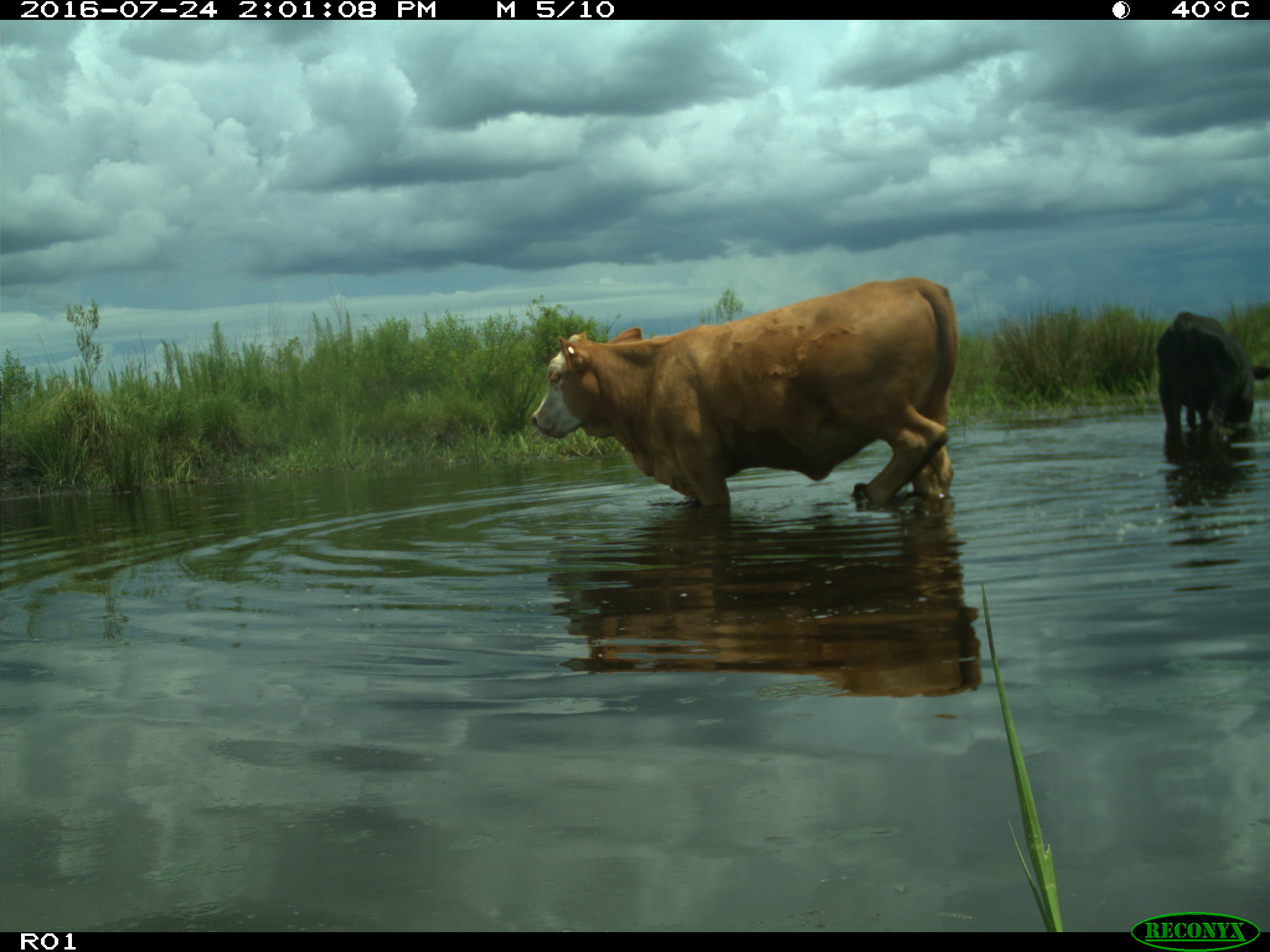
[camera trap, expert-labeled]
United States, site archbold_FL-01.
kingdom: Animalia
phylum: Chordata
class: Mammalia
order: Artiodactyla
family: Bovidae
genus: Bos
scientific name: Bos taurus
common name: domestic cow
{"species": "Bos taurus (domestic cow)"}